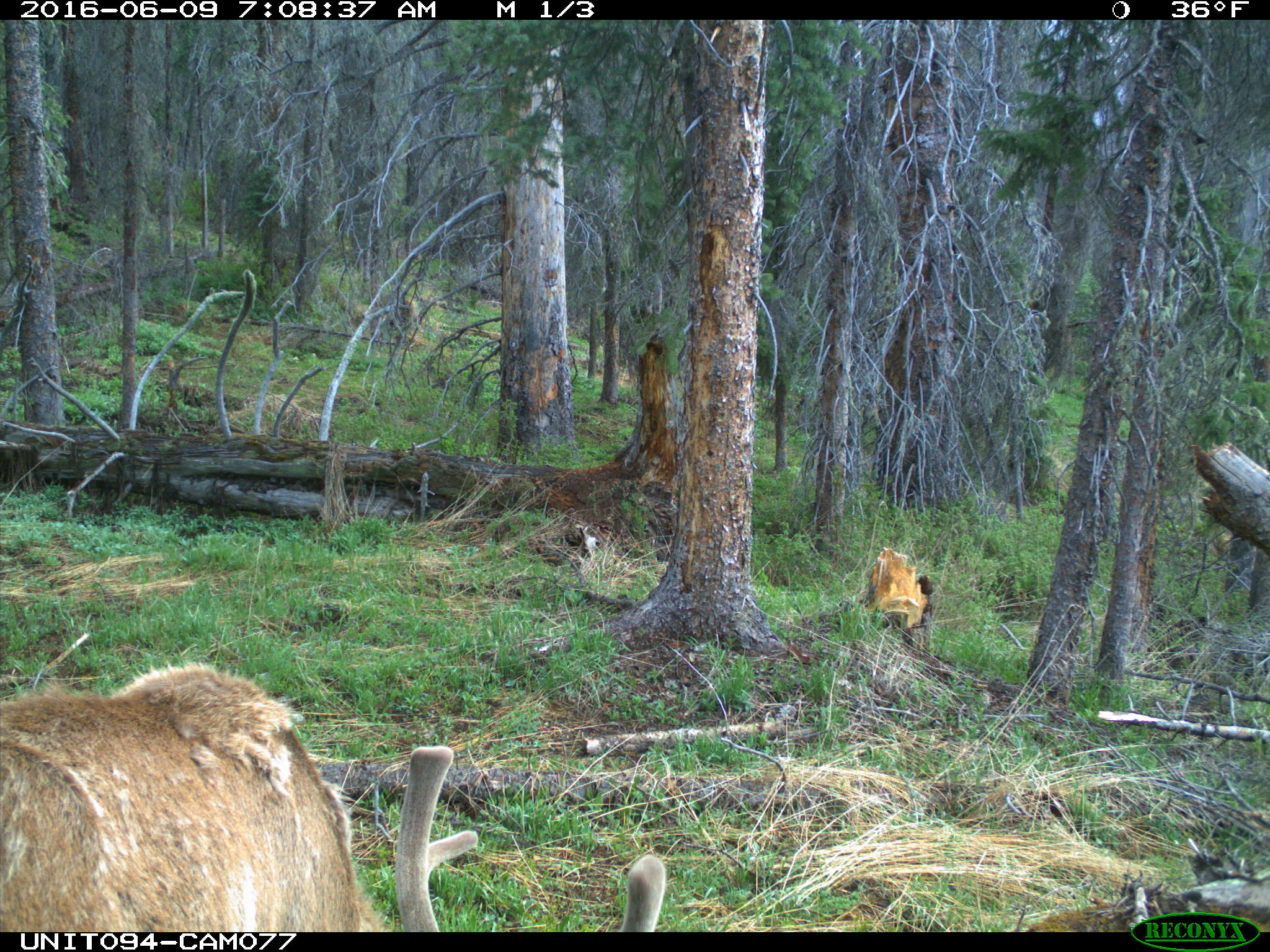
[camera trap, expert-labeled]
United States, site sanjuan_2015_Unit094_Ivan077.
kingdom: Animalia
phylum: Chordata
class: Mammalia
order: Artiodactyla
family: Cervidae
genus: Cervus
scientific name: Cervus elaphus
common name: red deer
Cervus elaphus (red deer).